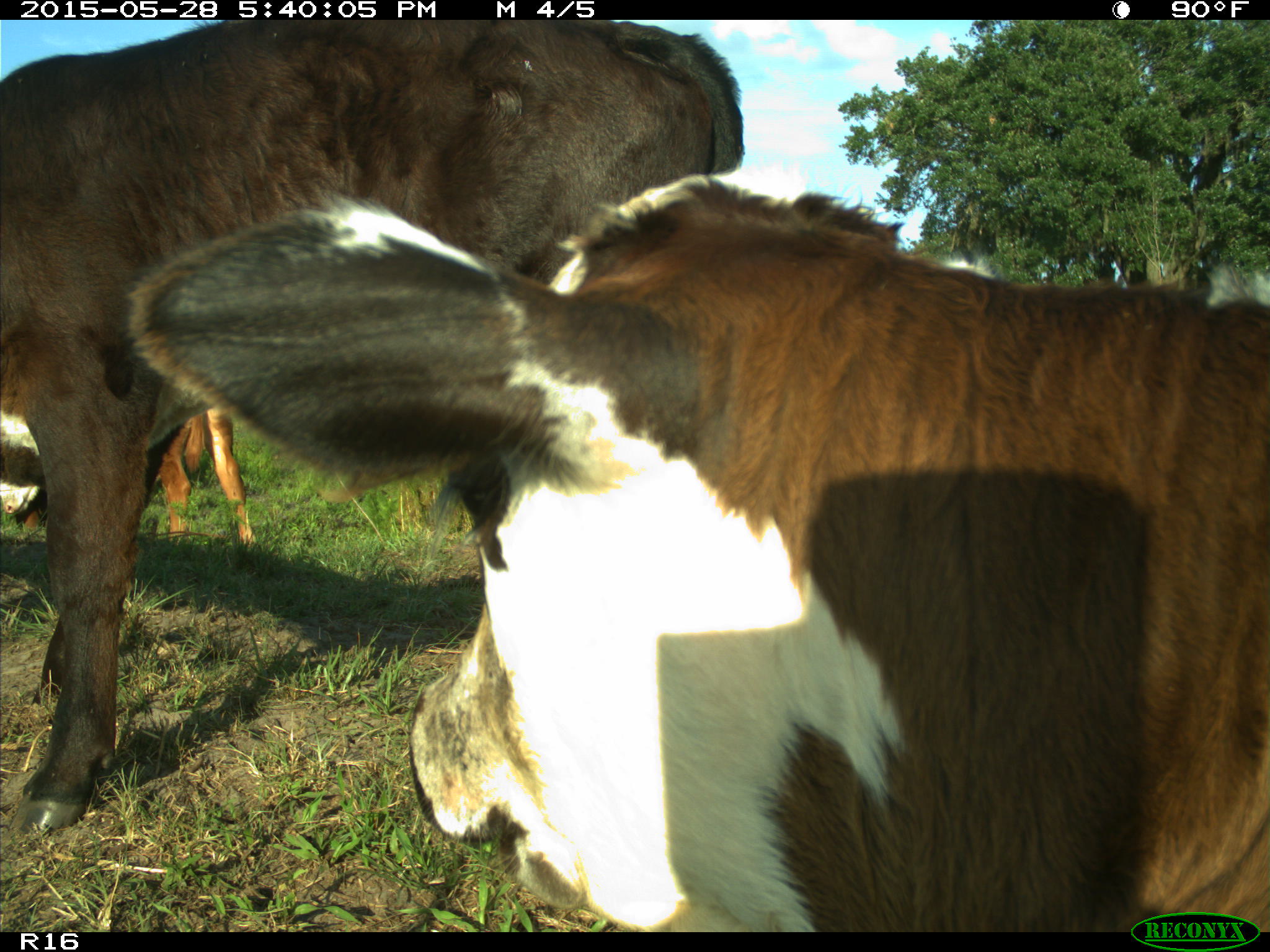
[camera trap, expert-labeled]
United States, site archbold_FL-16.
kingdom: Animalia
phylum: Chordata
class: Mammalia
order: Artiodactyla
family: Bovidae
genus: Bos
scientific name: Bos taurus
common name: domestic cow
Bos taurus (domestic cow).